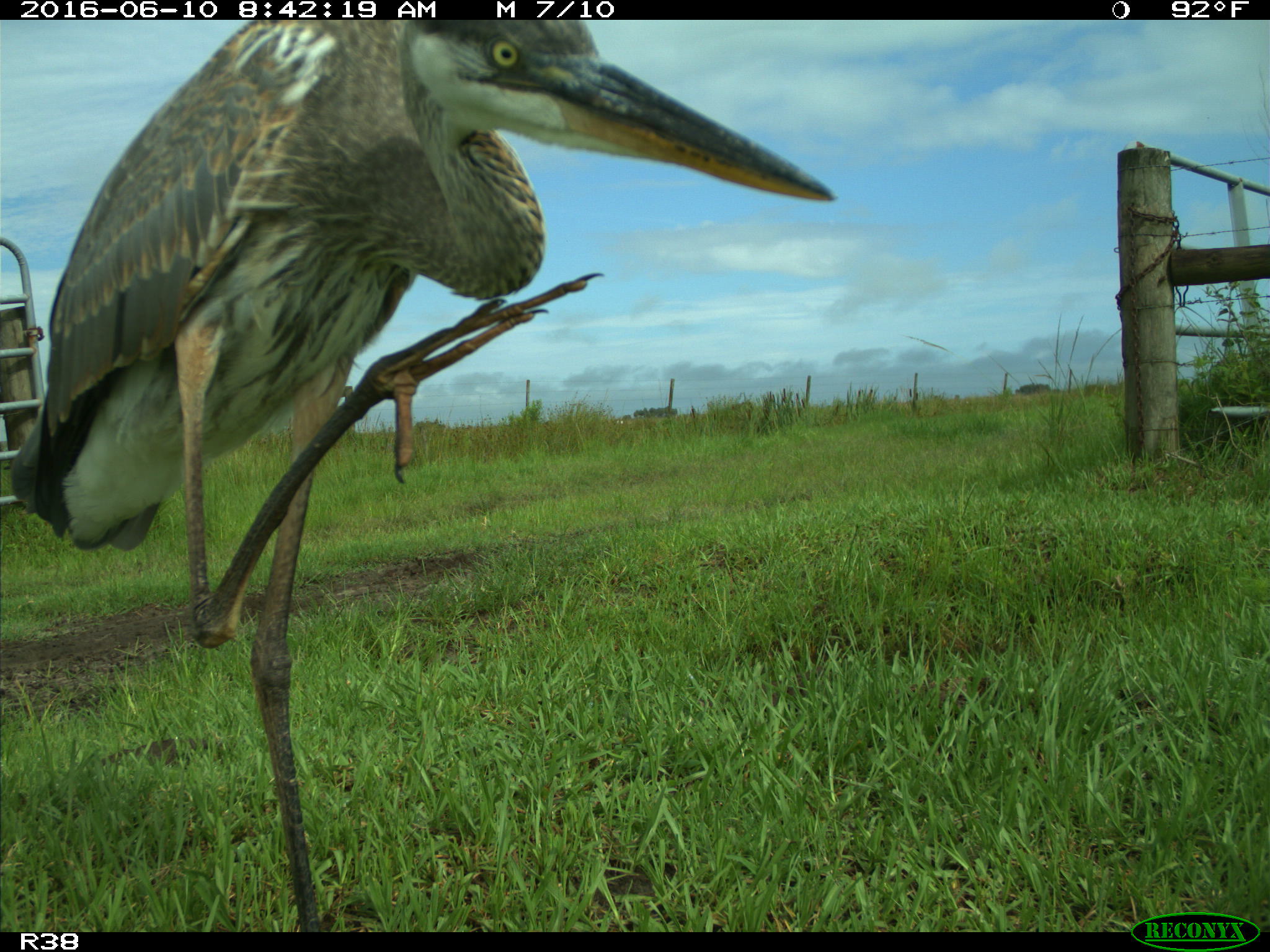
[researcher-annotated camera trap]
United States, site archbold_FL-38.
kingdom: Animalia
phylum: Chordata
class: Aves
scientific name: Aves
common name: birds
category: unidentified bird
Unidentified bird (birds) (Aves).